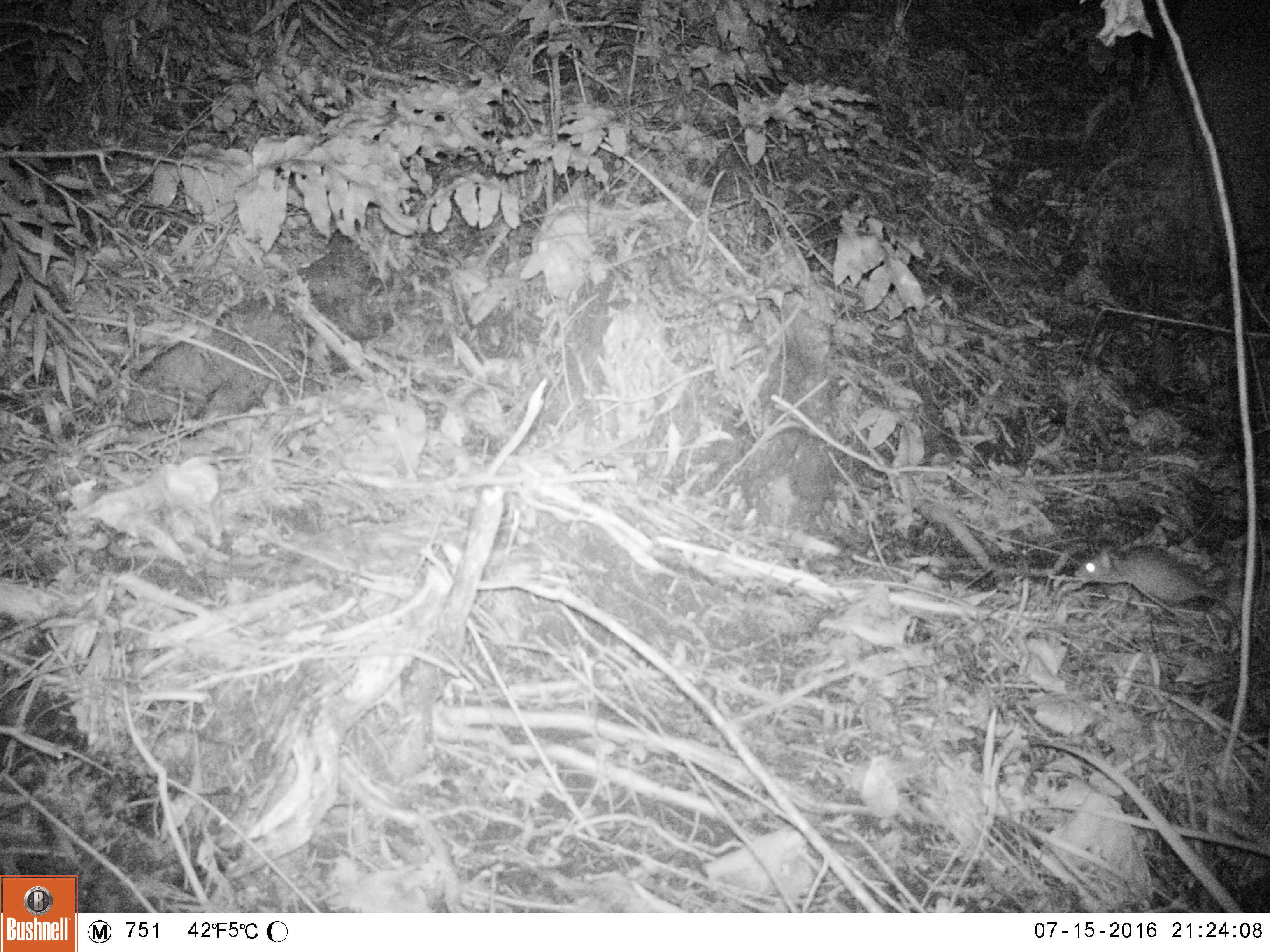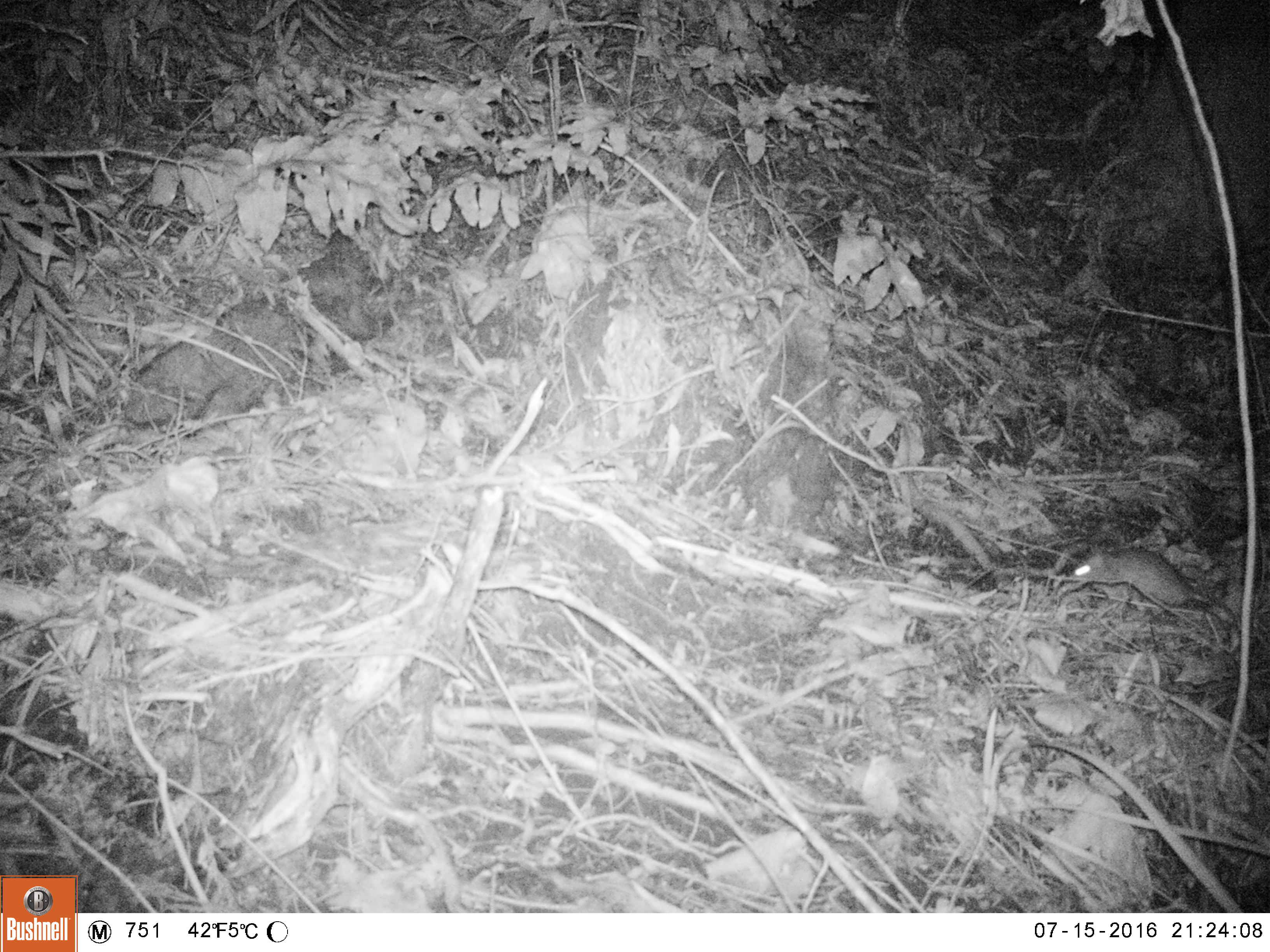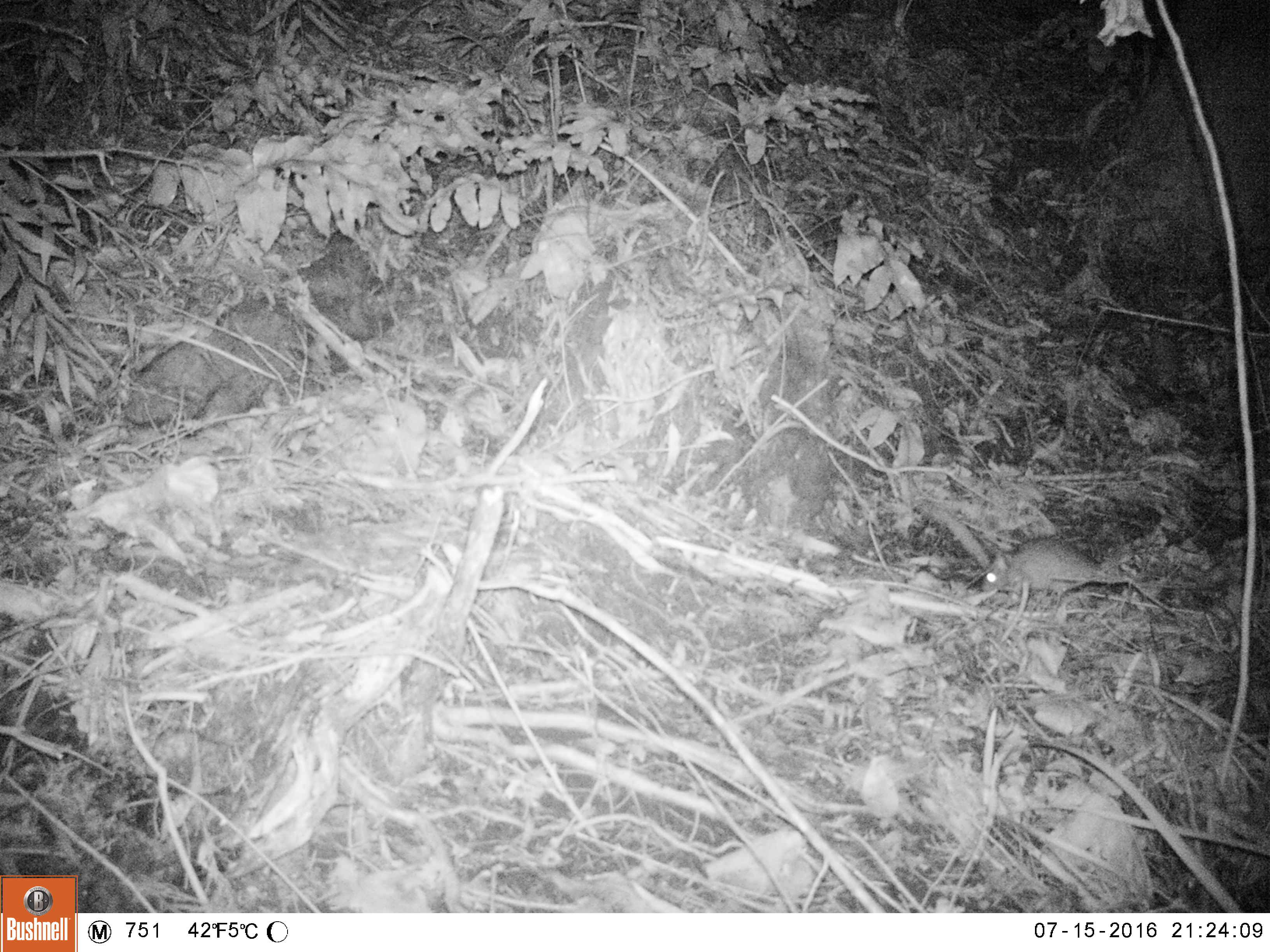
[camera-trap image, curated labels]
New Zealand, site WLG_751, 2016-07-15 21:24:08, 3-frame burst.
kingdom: Animalia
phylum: Chordata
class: Mammalia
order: Rodentia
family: Muridae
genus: Rattus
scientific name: Rattus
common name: rat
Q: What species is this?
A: Rat (Rattus).